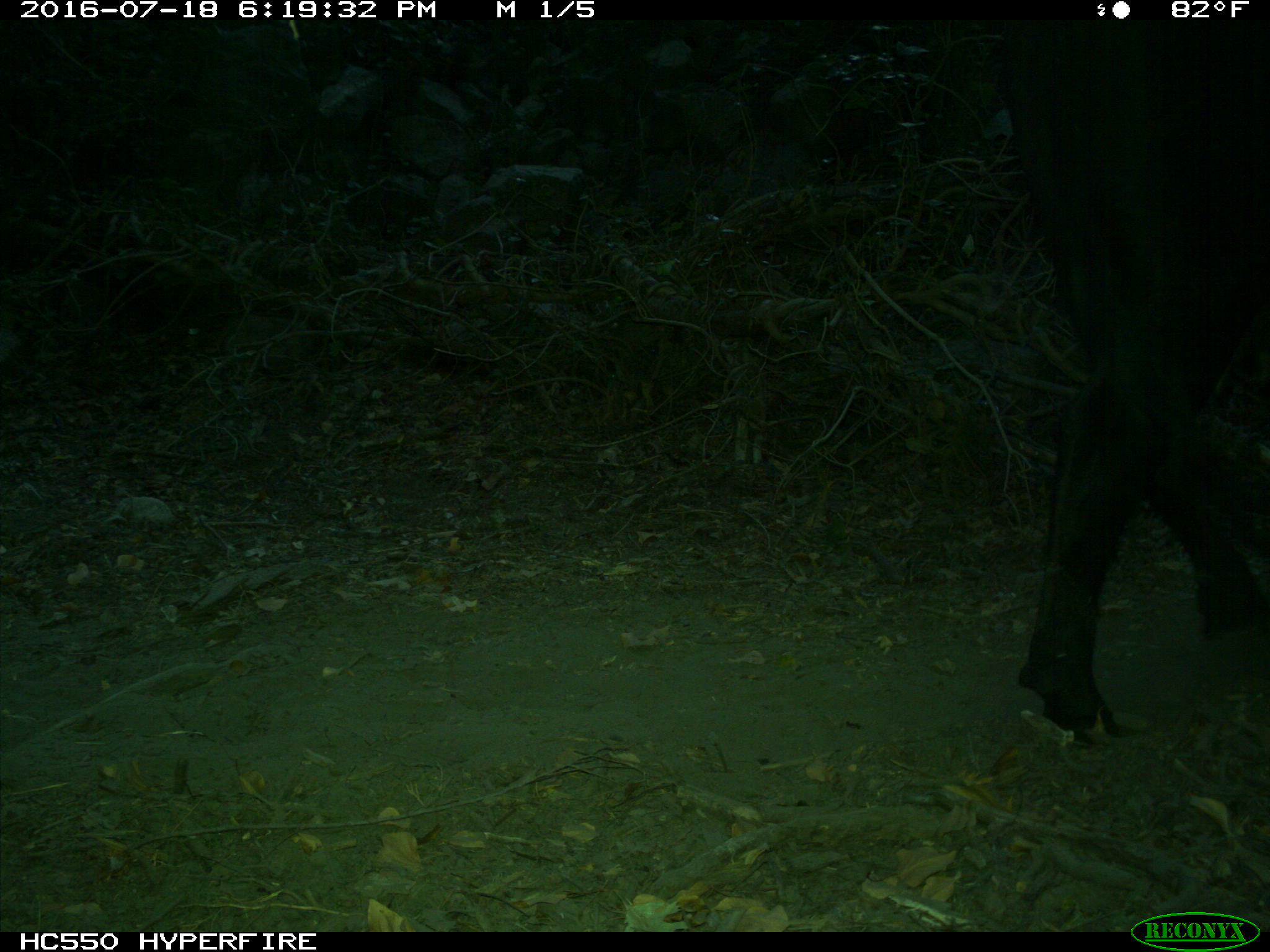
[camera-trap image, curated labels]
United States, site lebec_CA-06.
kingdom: Animalia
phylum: Chordata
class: Mammalia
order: Artiodactyla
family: Bovidae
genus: Bos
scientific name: Bos taurus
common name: domestic cow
Bos taurus (domestic cow).